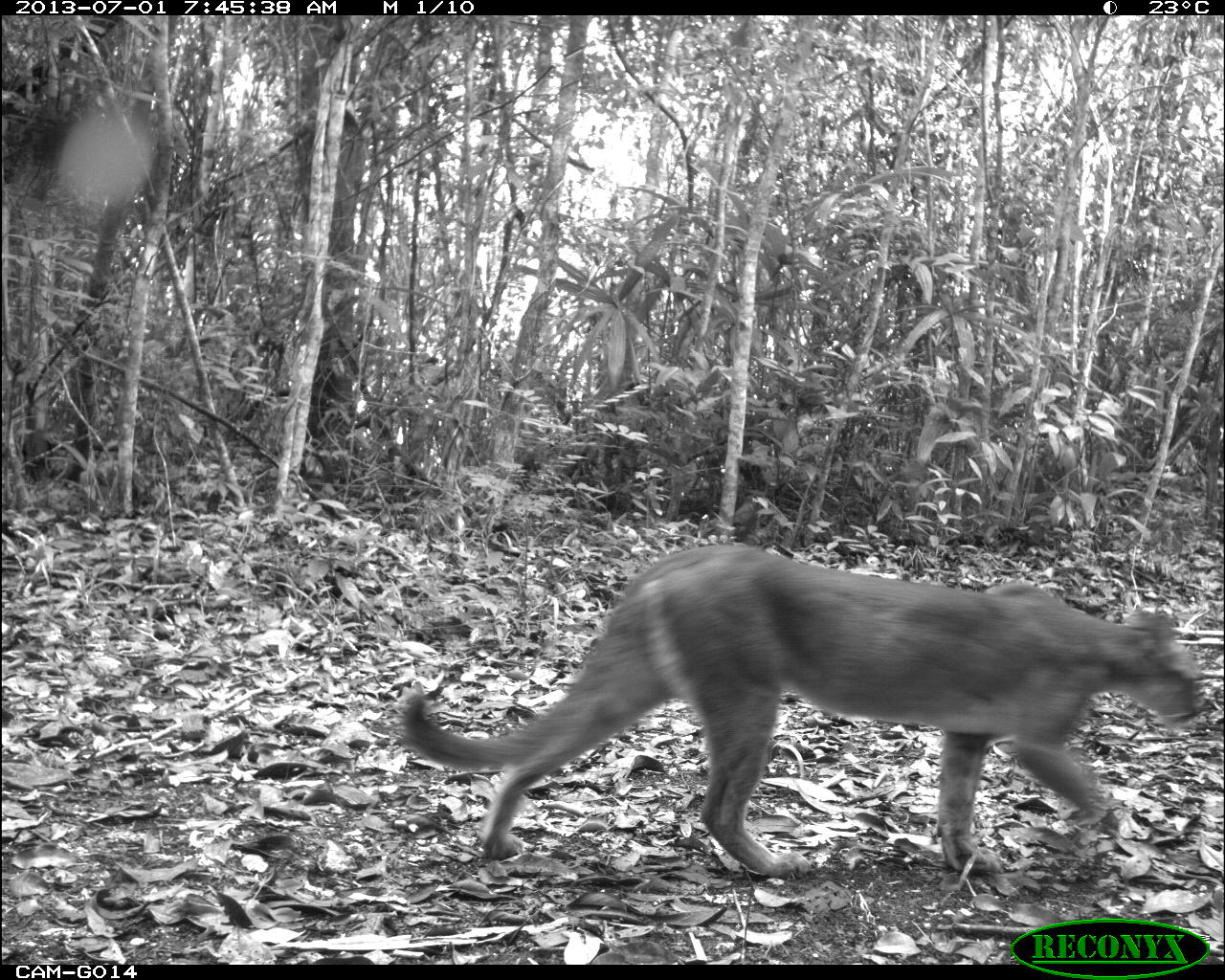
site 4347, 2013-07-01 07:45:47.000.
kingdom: Animalia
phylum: Chordata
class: Mammalia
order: Carnivora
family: Felidae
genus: Puma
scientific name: Puma concolor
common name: mountain lion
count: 1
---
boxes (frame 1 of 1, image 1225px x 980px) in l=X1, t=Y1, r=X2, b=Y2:
puma concolor: l=391, t=537, r=1205, b=880